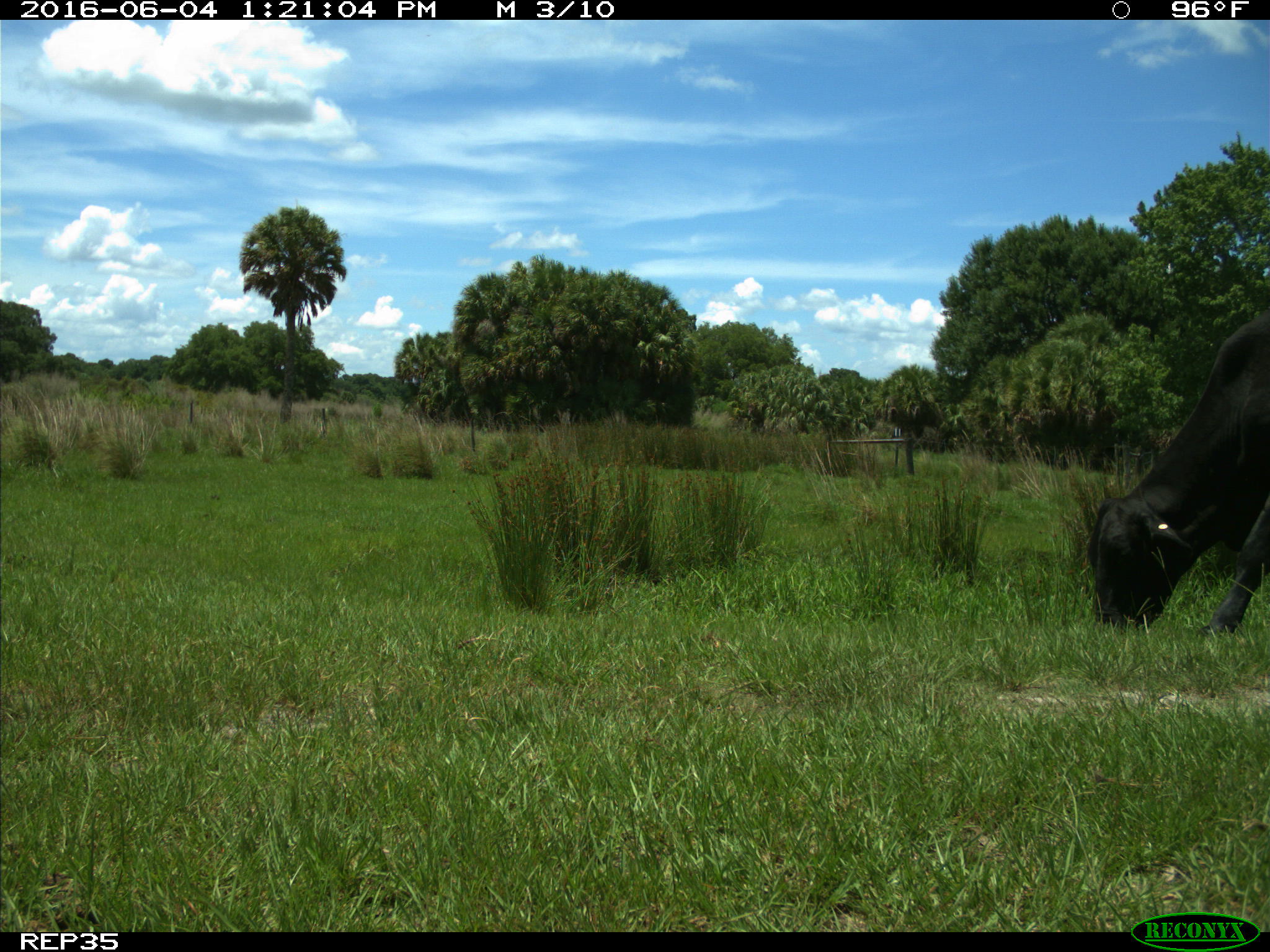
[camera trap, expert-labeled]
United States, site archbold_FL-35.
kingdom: Animalia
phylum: Chordata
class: Mammalia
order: Artiodactyla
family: Bovidae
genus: Bos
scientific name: Bos taurus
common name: domestic cow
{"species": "Bos taurus (domestic cow)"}